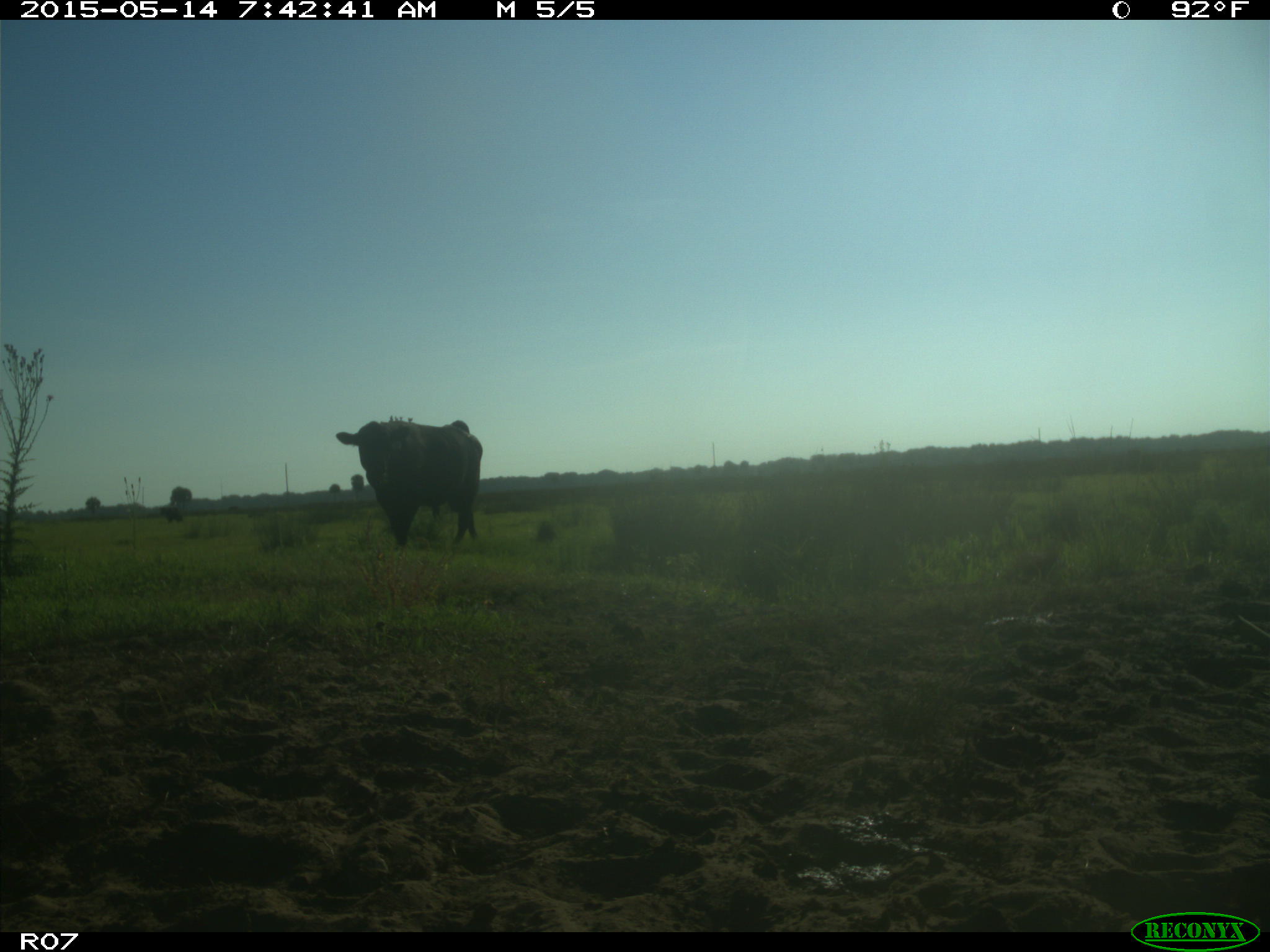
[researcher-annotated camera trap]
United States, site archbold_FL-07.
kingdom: Animalia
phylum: Chordata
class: Mammalia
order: Artiodactyla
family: Bovidae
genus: Bos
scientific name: Bos taurus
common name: domestic cow